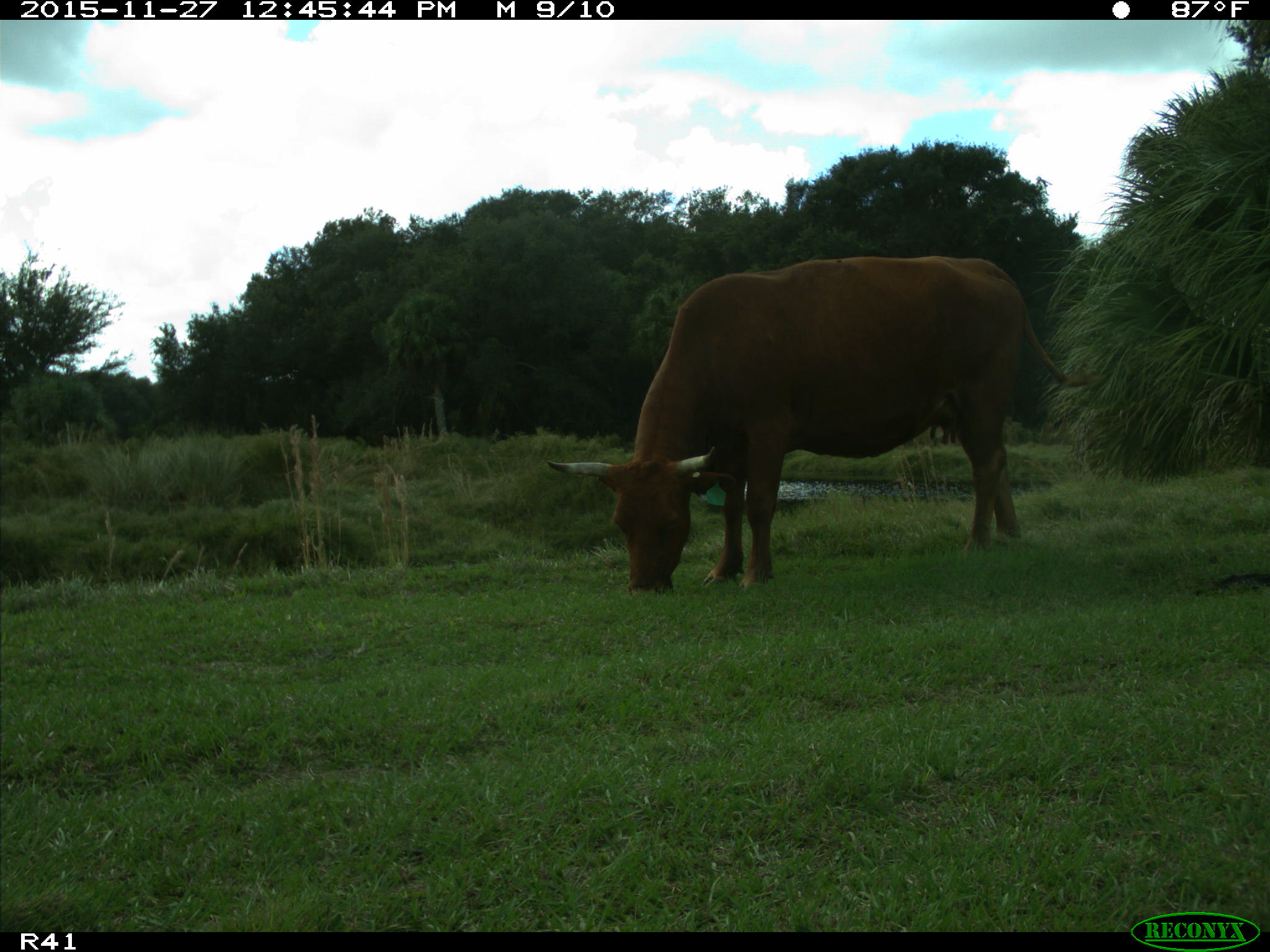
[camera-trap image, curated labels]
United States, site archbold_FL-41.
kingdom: Animalia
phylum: Chordata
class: Mammalia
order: Artiodactyla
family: Bovidae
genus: Bos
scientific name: Bos taurus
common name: domestic cow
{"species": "Bos taurus (domestic cow)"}